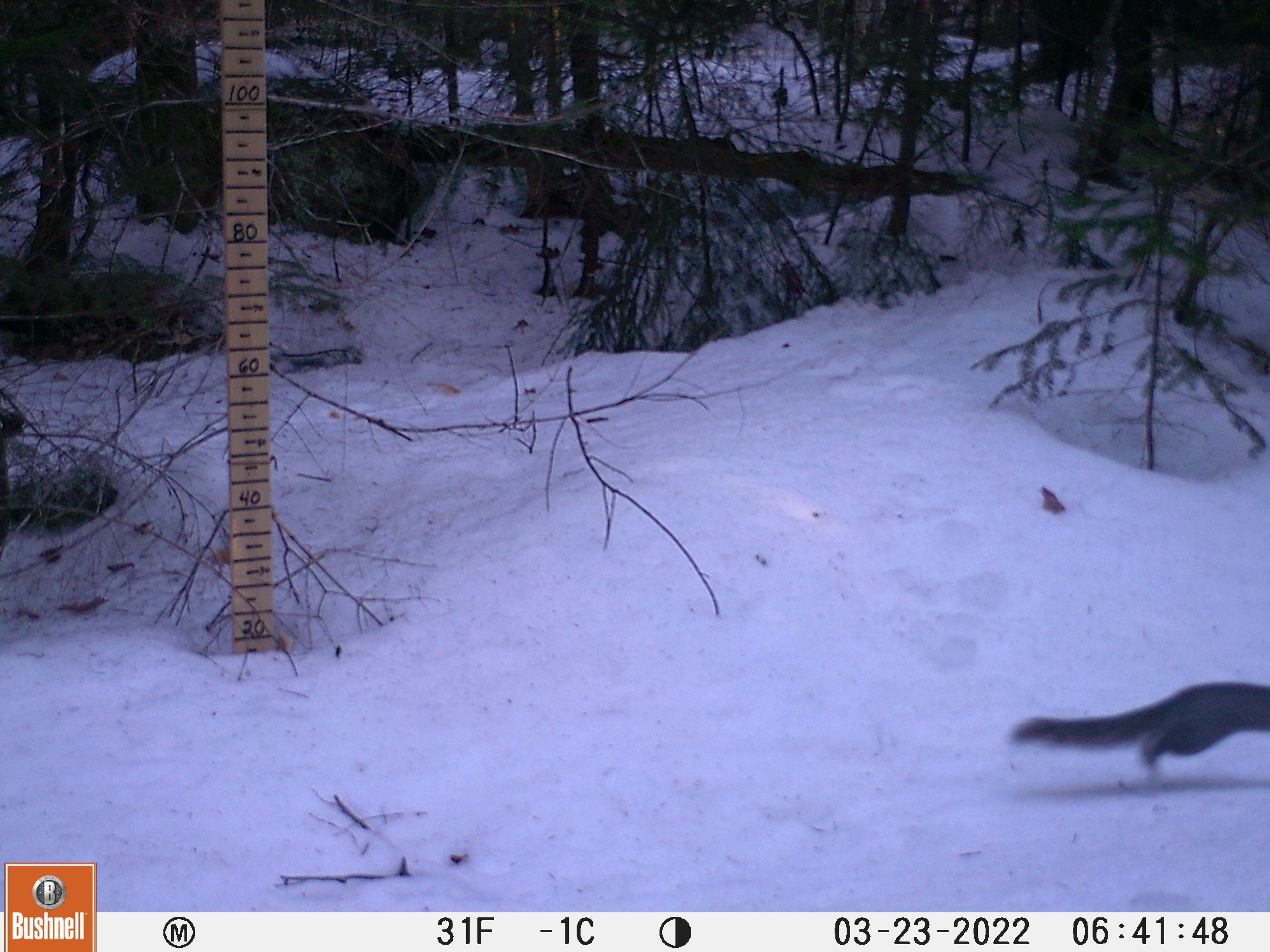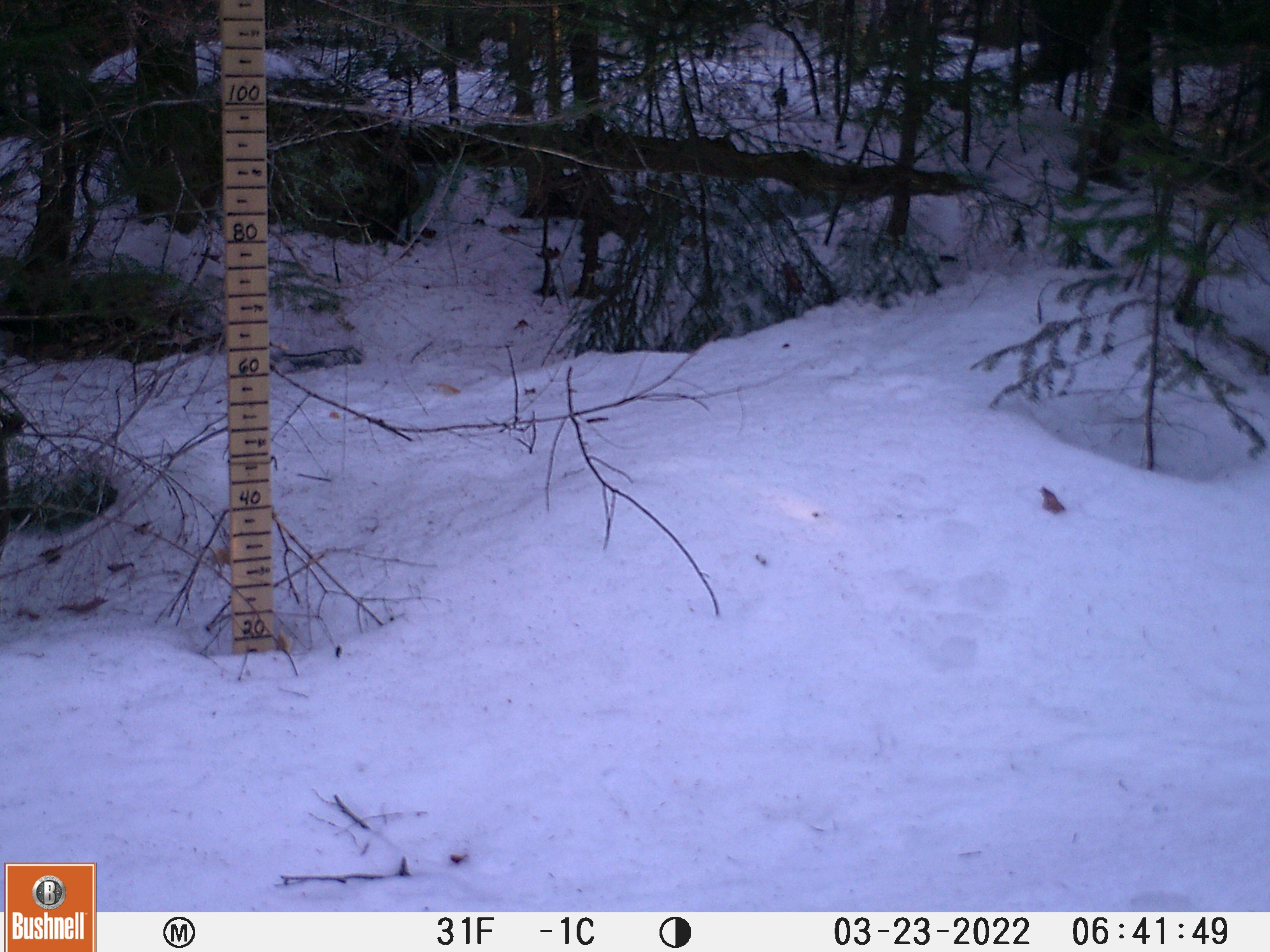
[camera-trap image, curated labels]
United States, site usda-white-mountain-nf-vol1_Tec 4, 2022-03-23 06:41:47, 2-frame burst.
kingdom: Animalia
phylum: Chordata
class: Mammalia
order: Rodentia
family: Sciuridae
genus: Sciurus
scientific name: Sciurus carolinensis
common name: gray squirrel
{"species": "gray squirrel (Sciurus carolinensis)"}